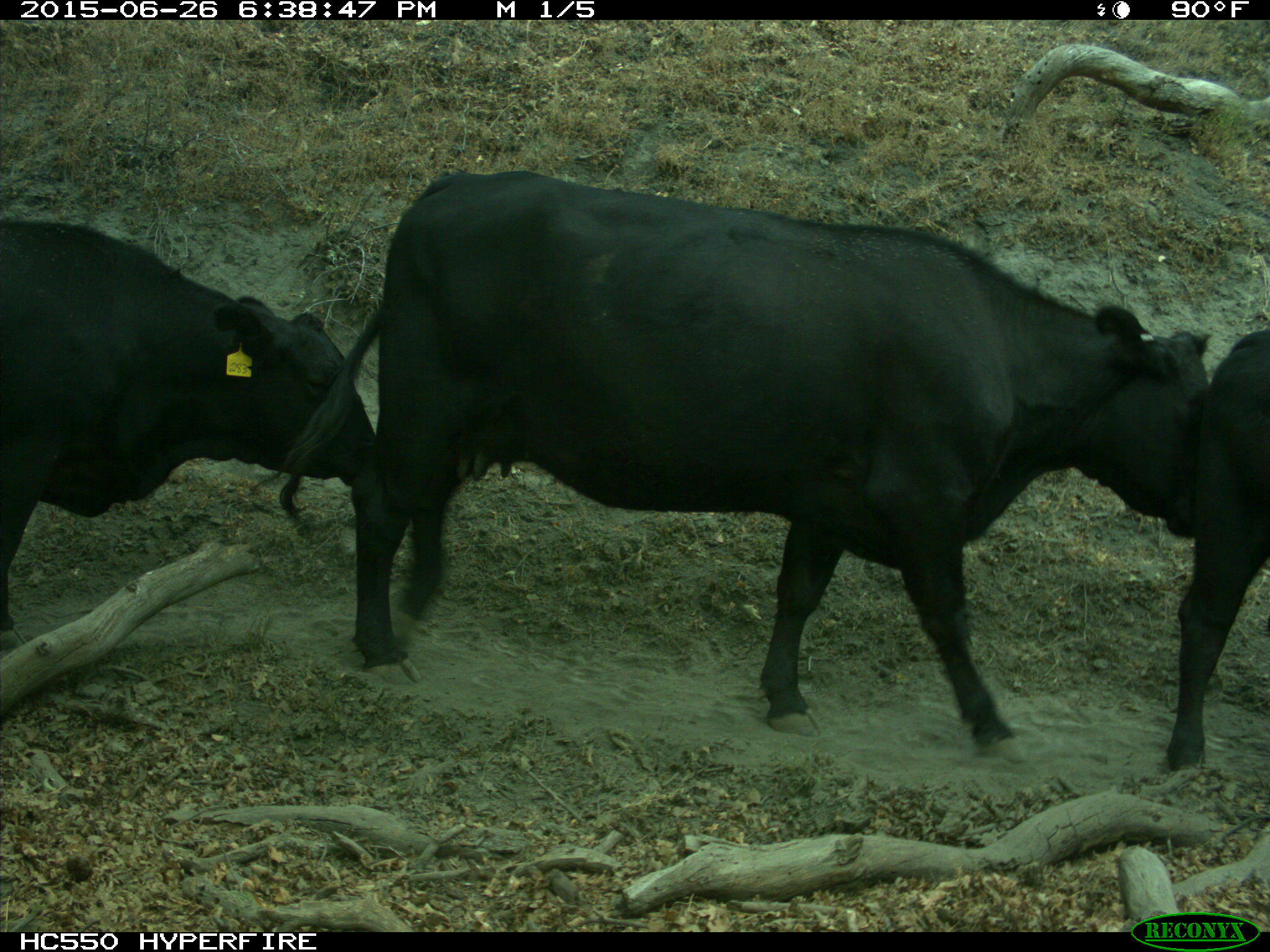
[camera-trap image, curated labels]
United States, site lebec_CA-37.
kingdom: Animalia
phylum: Chordata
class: Mammalia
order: Artiodactyla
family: Bovidae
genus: Bos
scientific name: Bos taurus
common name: domestic cow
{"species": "Bos taurus (domestic cow)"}